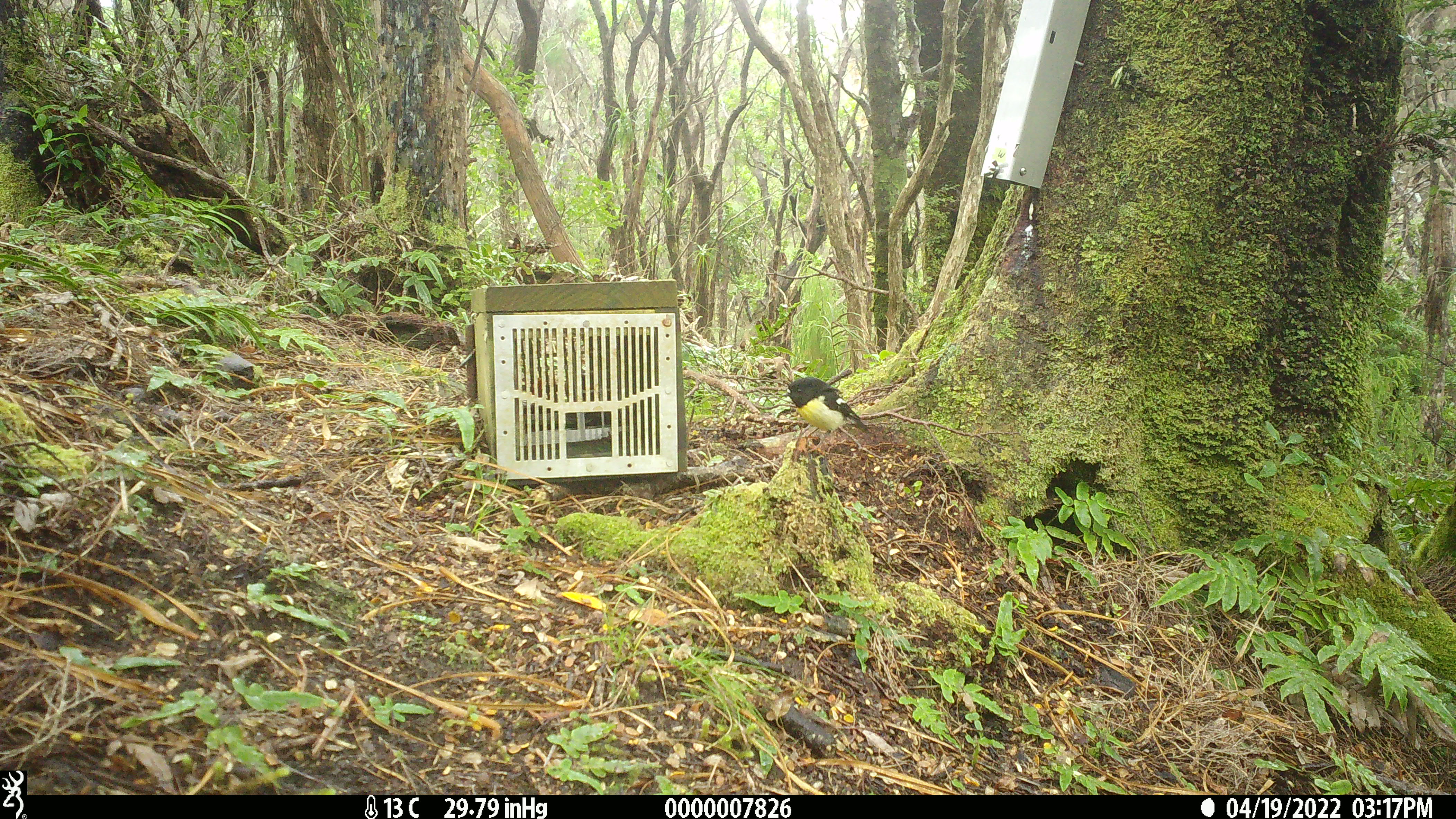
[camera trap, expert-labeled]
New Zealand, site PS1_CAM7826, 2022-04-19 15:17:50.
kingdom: Animalia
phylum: Chordata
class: Aves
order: Passeriformes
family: Petroicidae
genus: Petroica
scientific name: Petroica macrocephala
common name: tomtit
Tomtit (Petroica macrocephala).